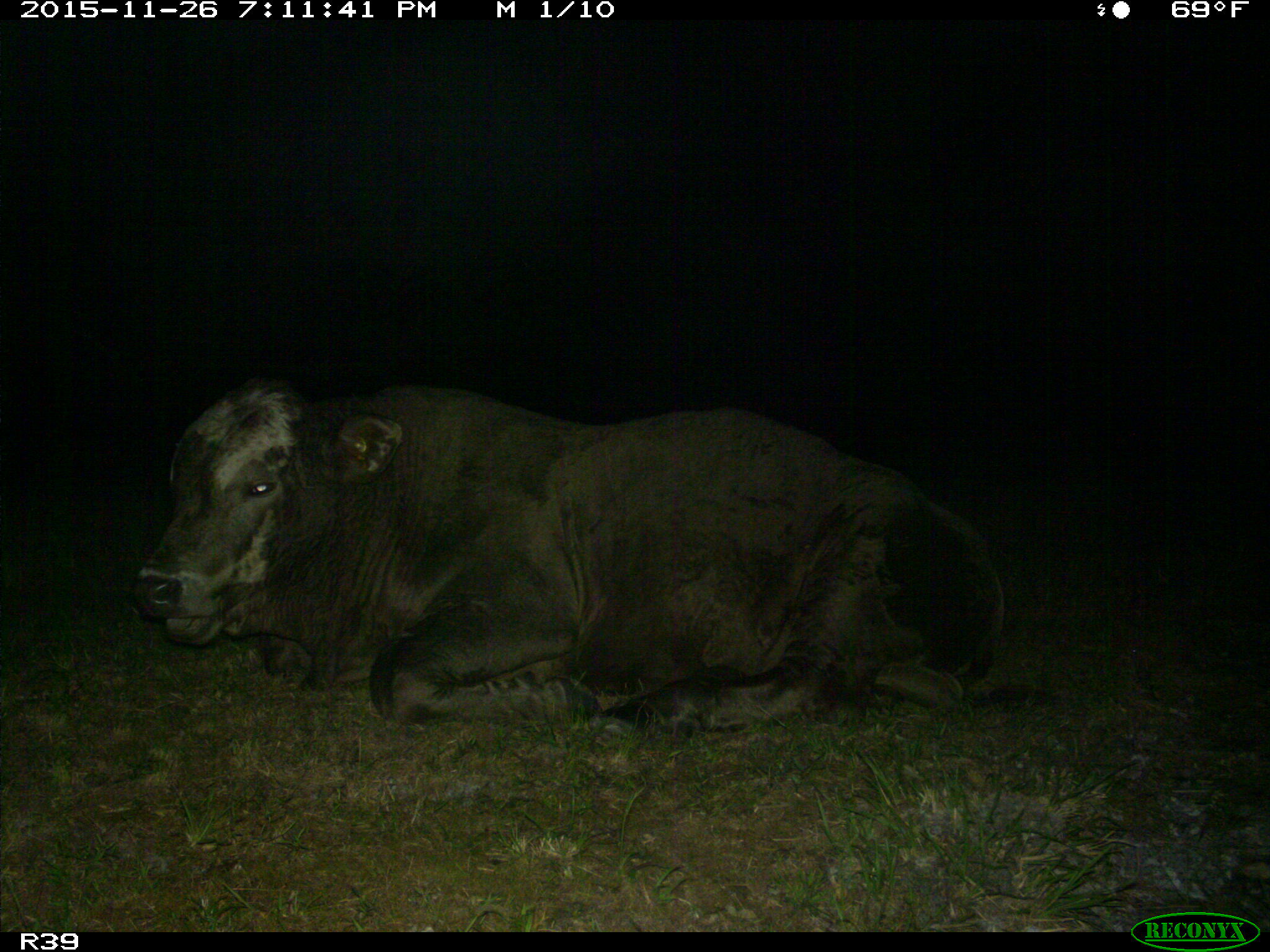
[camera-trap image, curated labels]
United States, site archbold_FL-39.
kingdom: Animalia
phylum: Chordata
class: Mammalia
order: Artiodactyla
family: Bovidae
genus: Bos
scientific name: Bos taurus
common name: domestic cow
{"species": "Bos taurus (domestic cow)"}